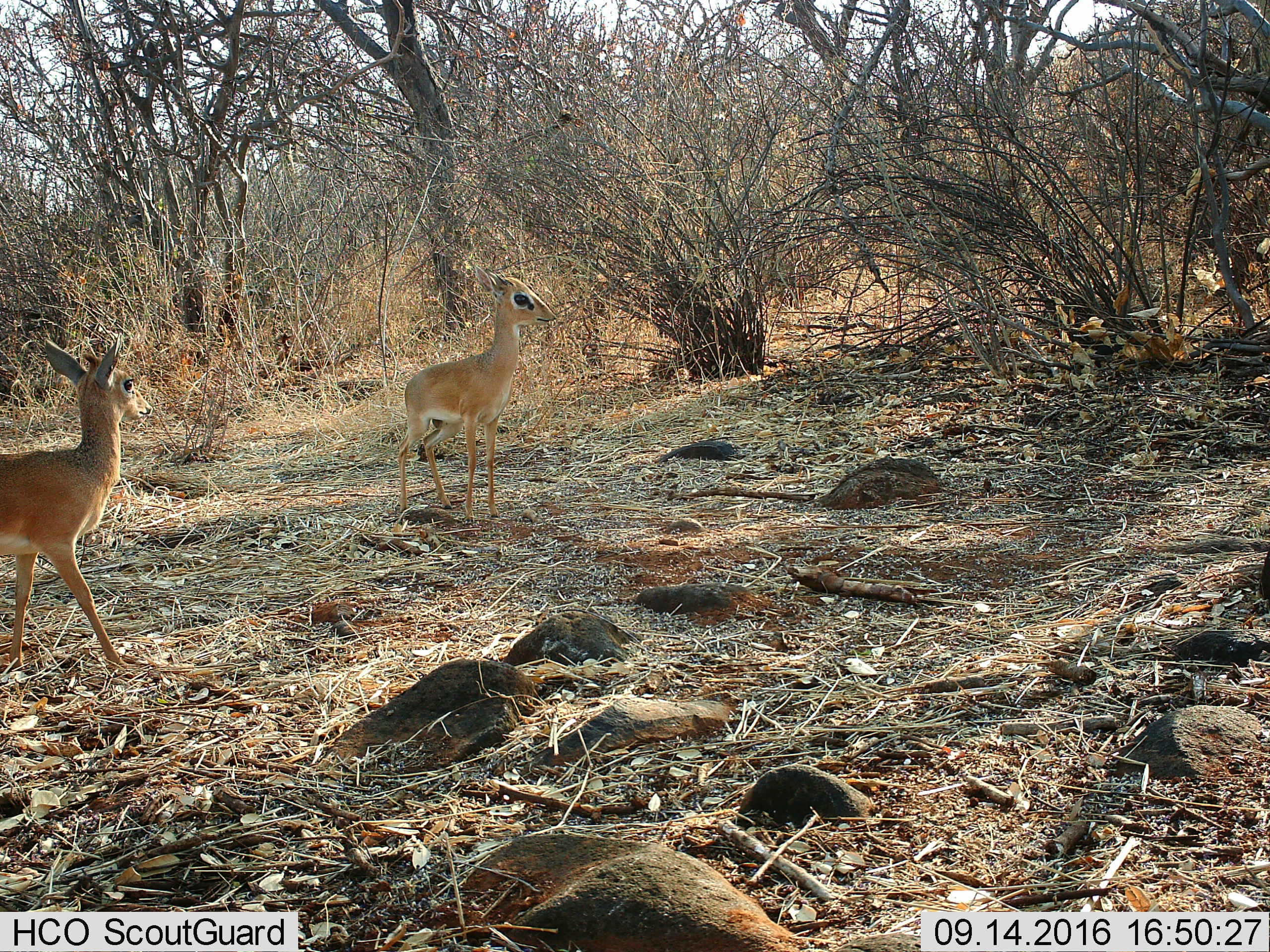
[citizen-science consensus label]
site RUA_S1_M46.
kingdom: Animalia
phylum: Chordata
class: Mammalia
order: Artiodactyla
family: Bovidae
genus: Madoqua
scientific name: Madoqua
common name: dik-dik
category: dikdik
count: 2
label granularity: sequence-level